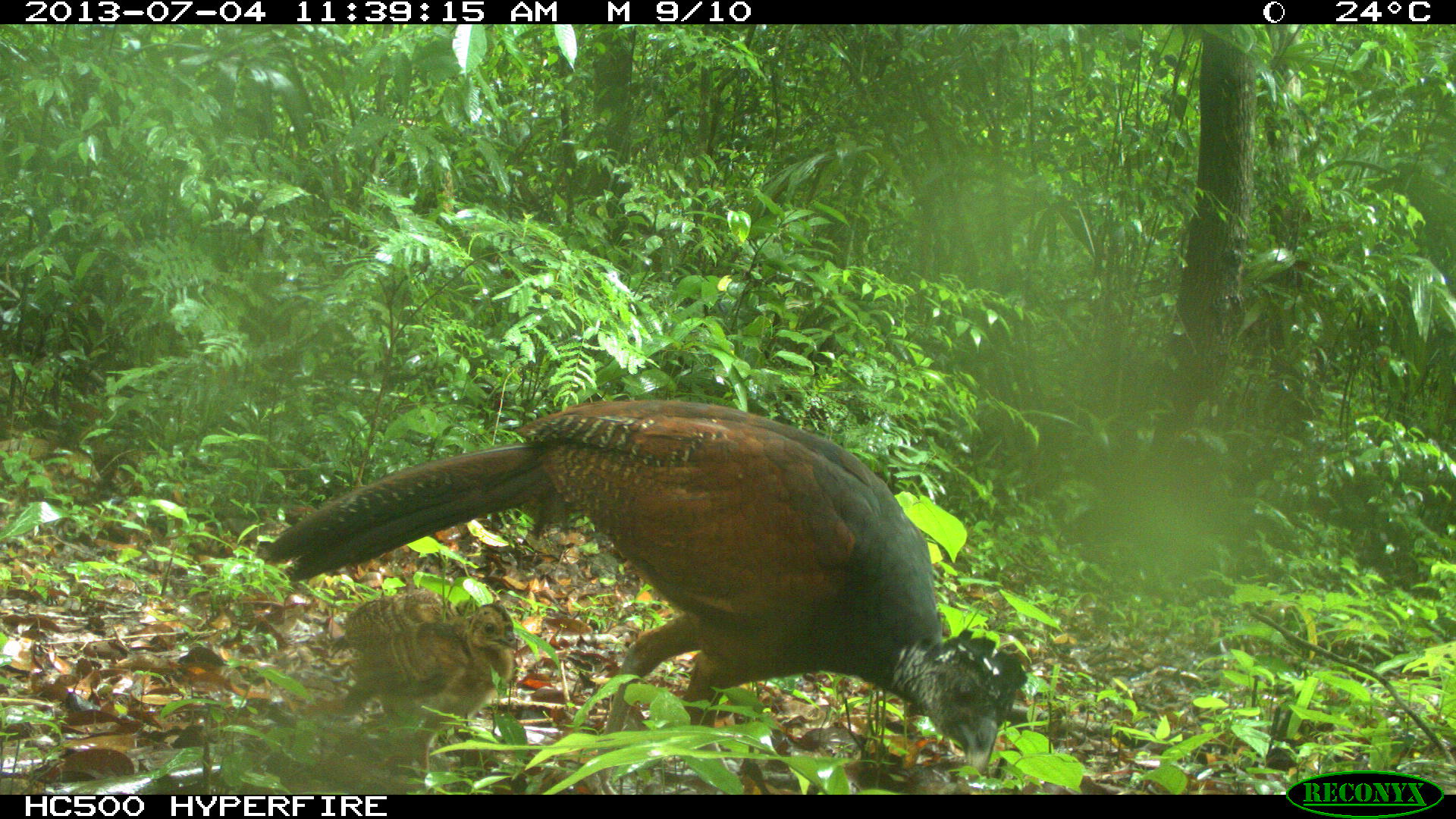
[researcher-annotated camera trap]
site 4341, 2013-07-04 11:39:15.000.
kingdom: Animalia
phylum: Chordata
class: Aves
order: Galliformes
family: Cracidae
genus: Crax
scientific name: Crax rubra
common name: great curassow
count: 3